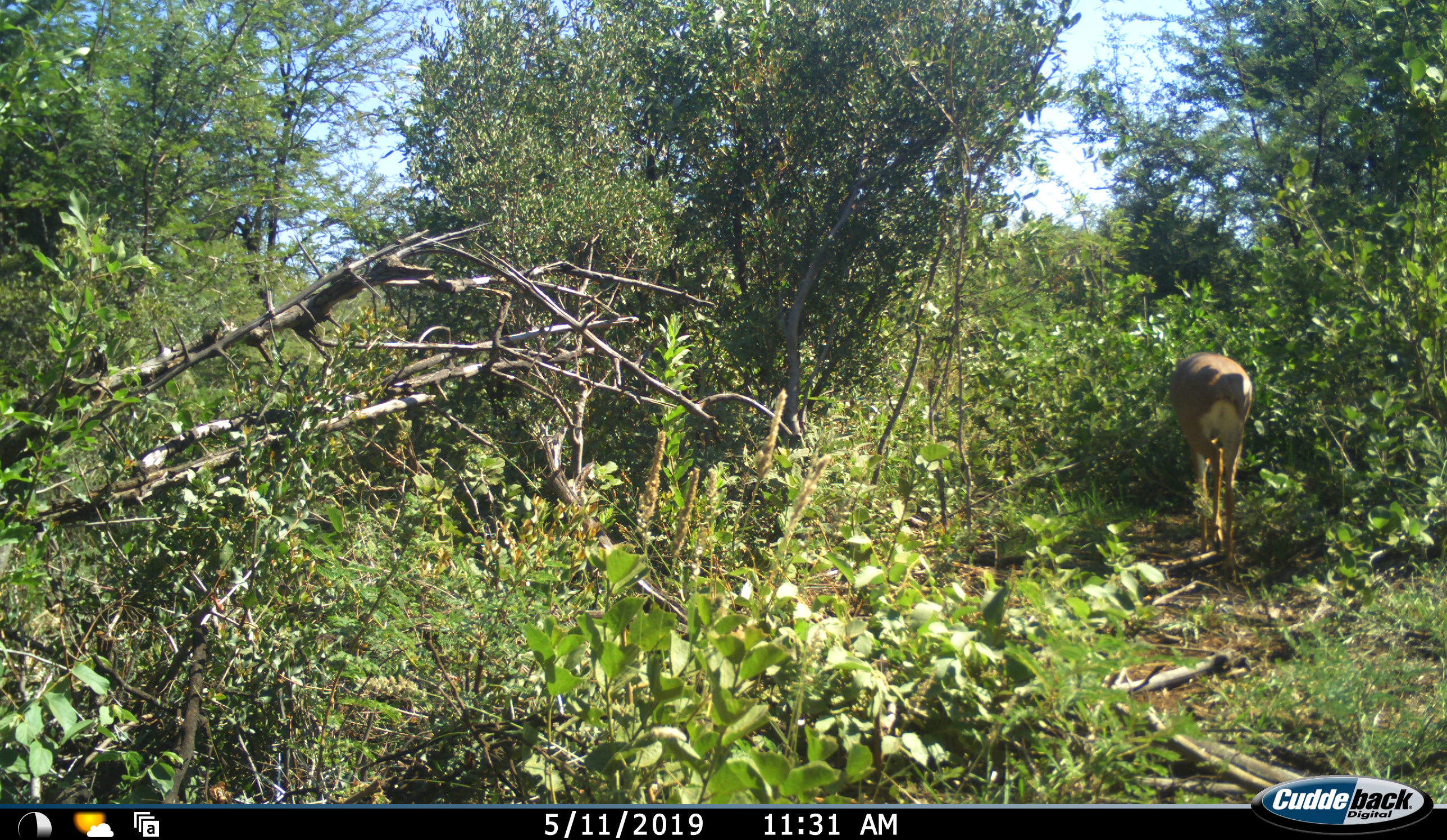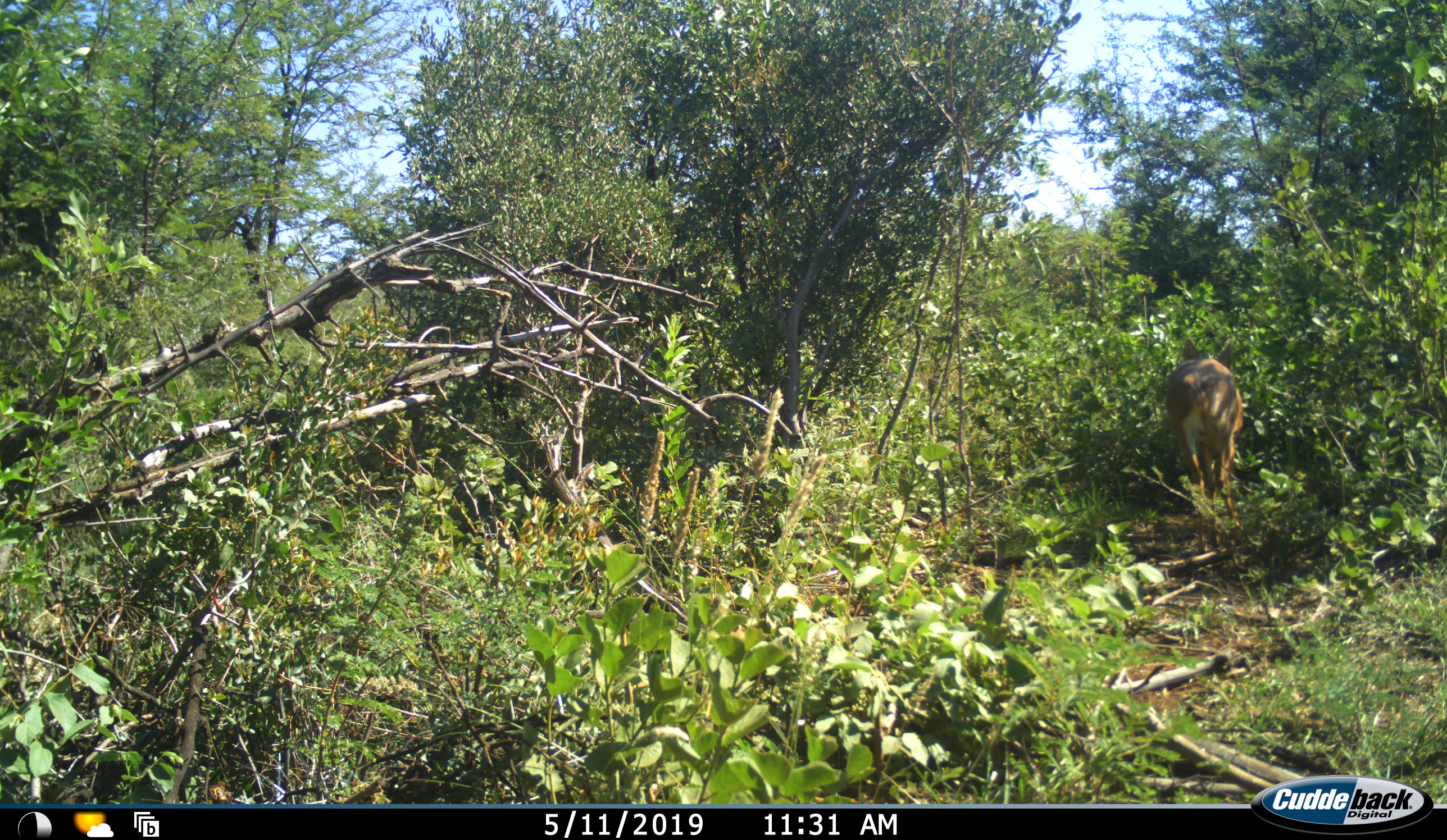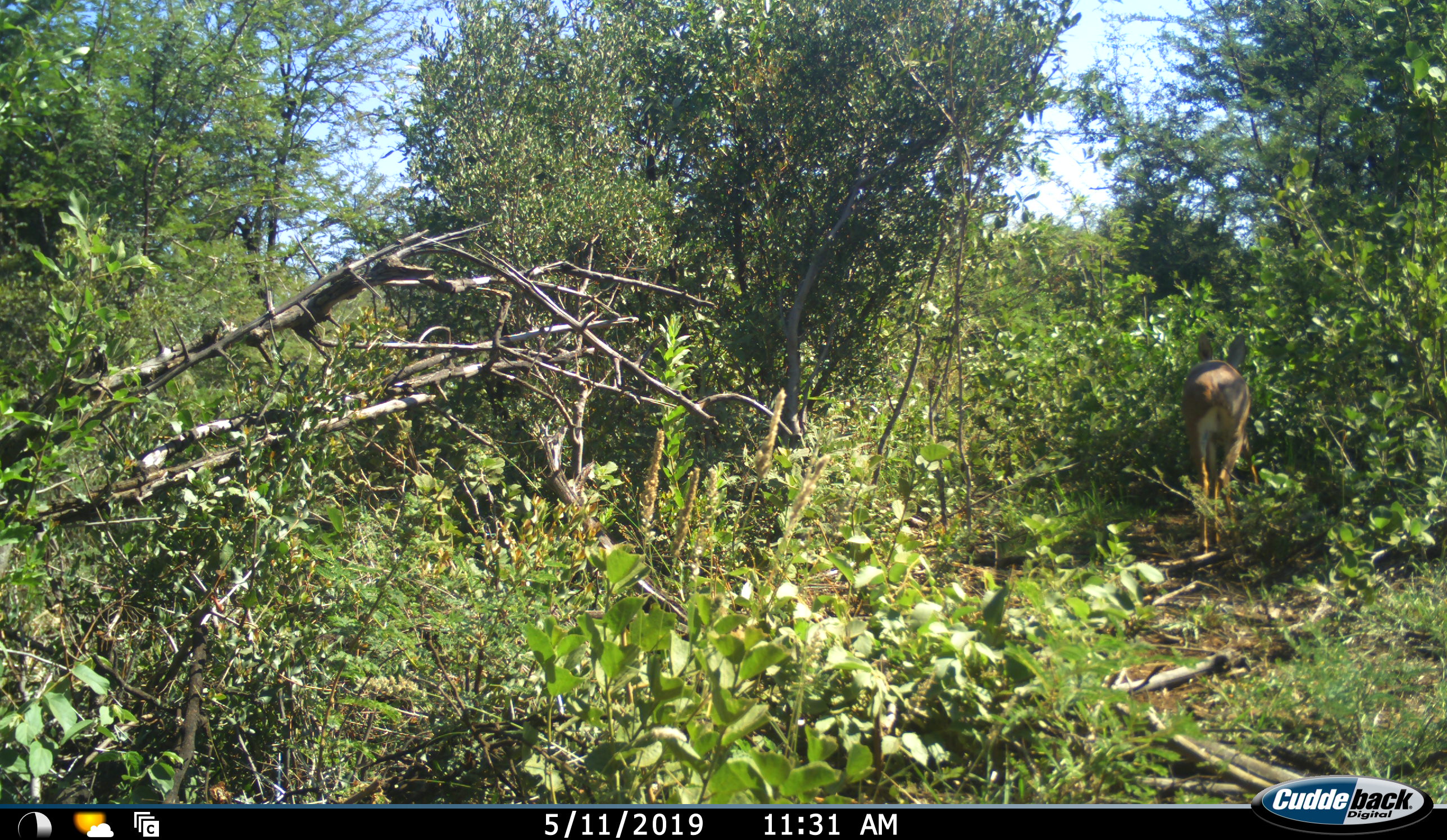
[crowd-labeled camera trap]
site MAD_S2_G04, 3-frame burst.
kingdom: Animalia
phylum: Chordata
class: Mammalia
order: Artiodactyla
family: Bovidae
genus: Aepyceros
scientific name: Aepyceros melampus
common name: impala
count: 1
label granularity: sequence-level